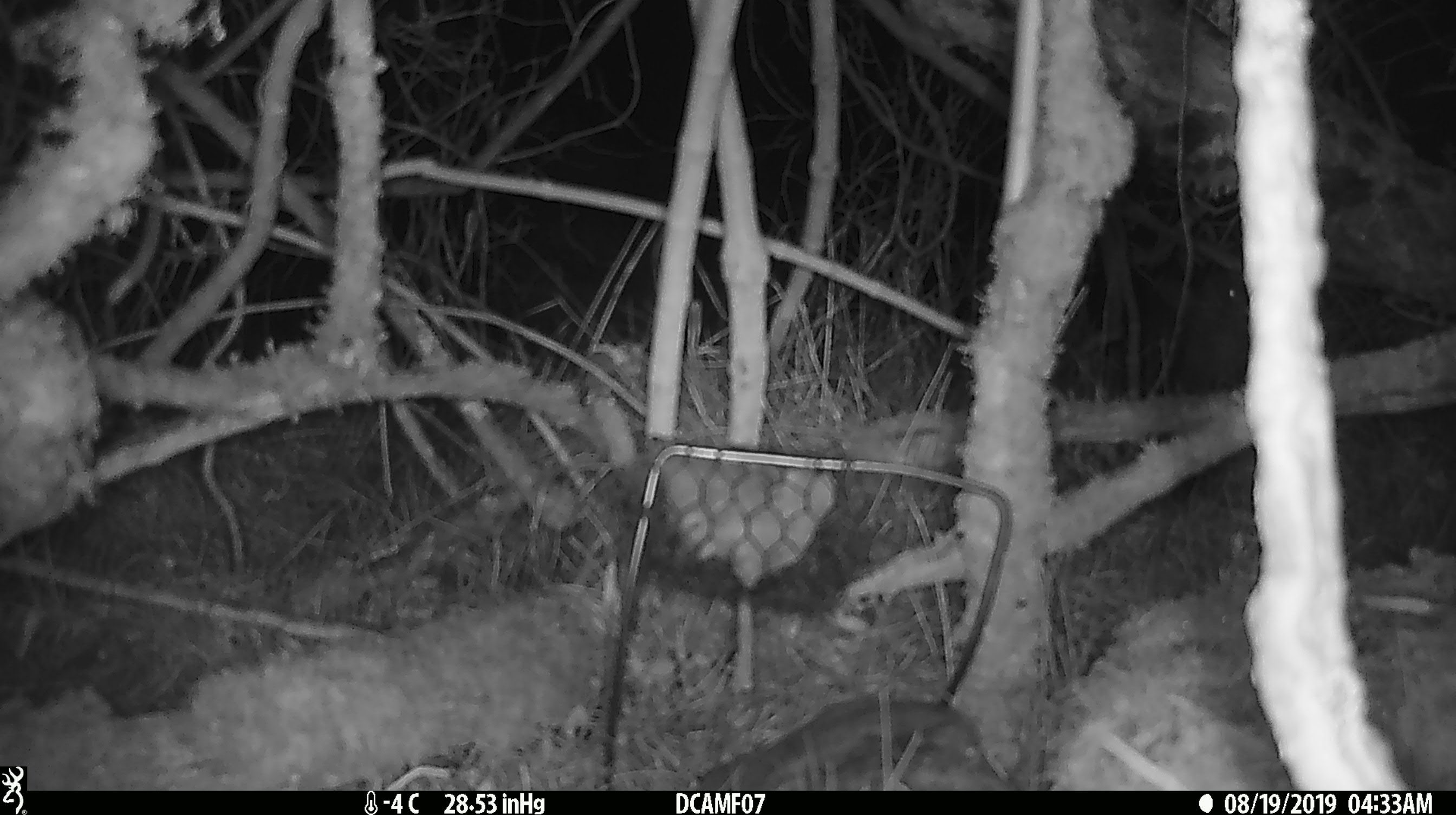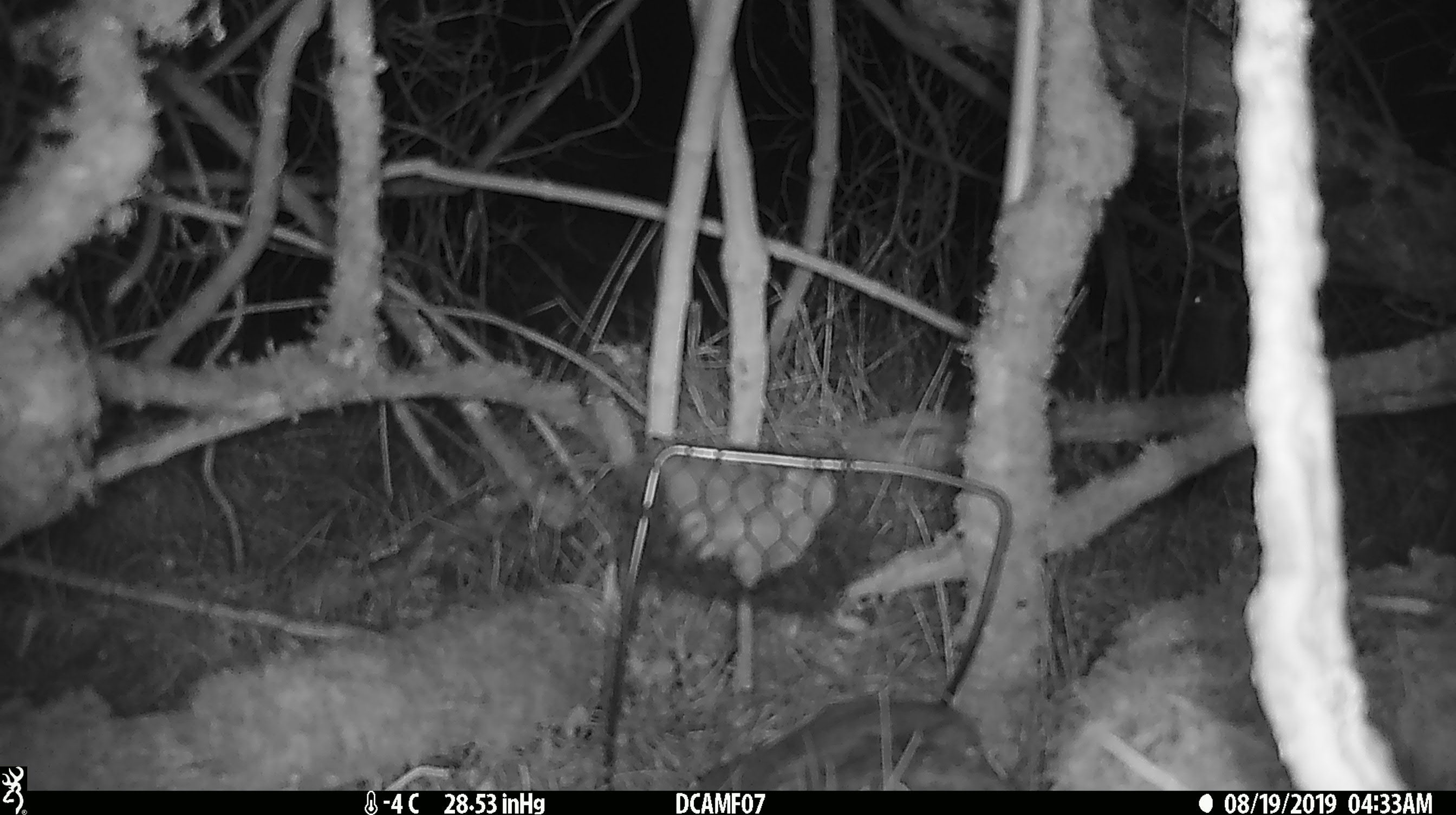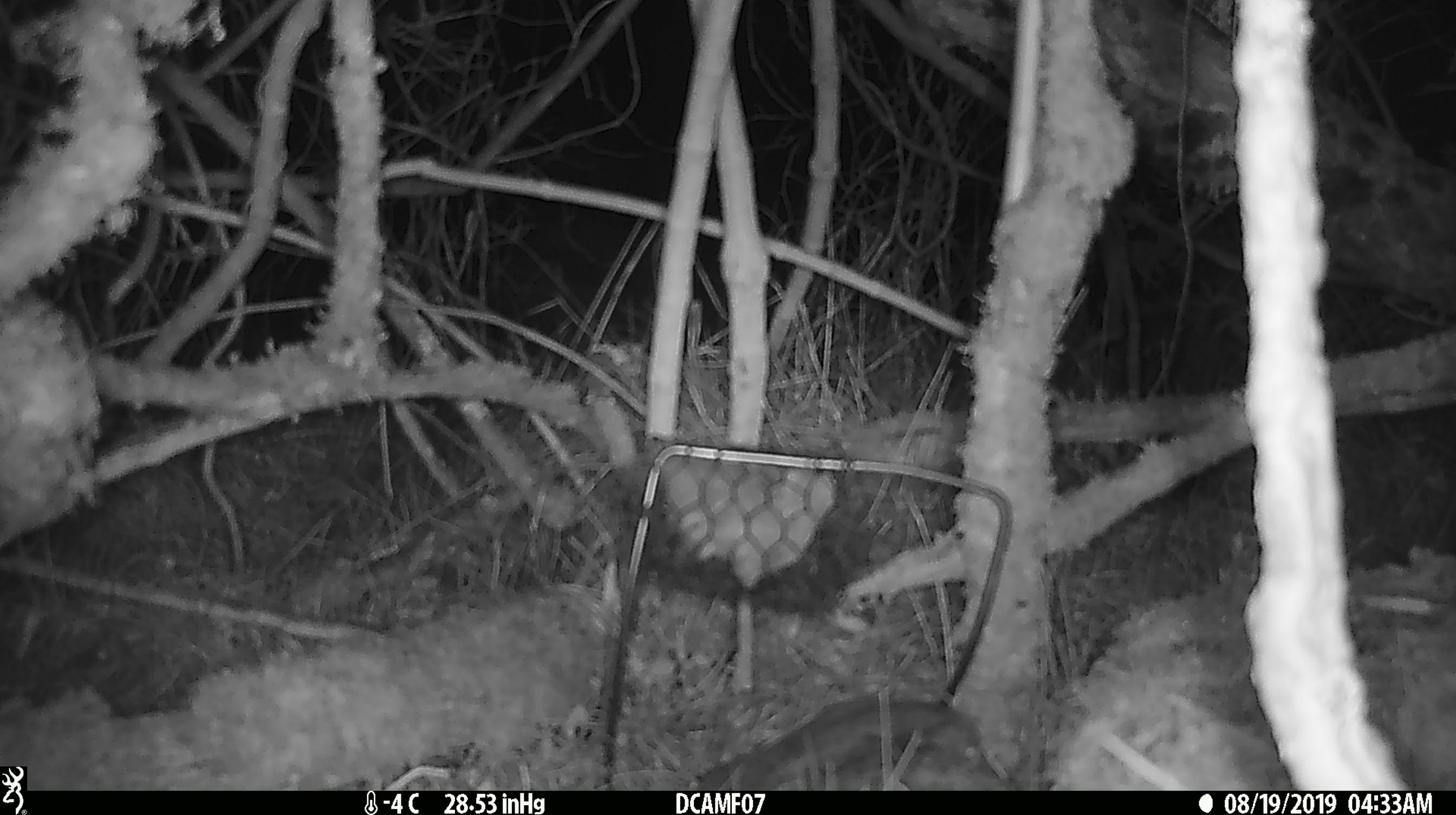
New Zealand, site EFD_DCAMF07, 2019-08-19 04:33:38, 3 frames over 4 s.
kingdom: Animalia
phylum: Chordata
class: Mammalia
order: Lagomorpha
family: Leporidae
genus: Oryctolagus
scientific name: Oryctolagus cuniculus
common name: european rabbit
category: rabbit